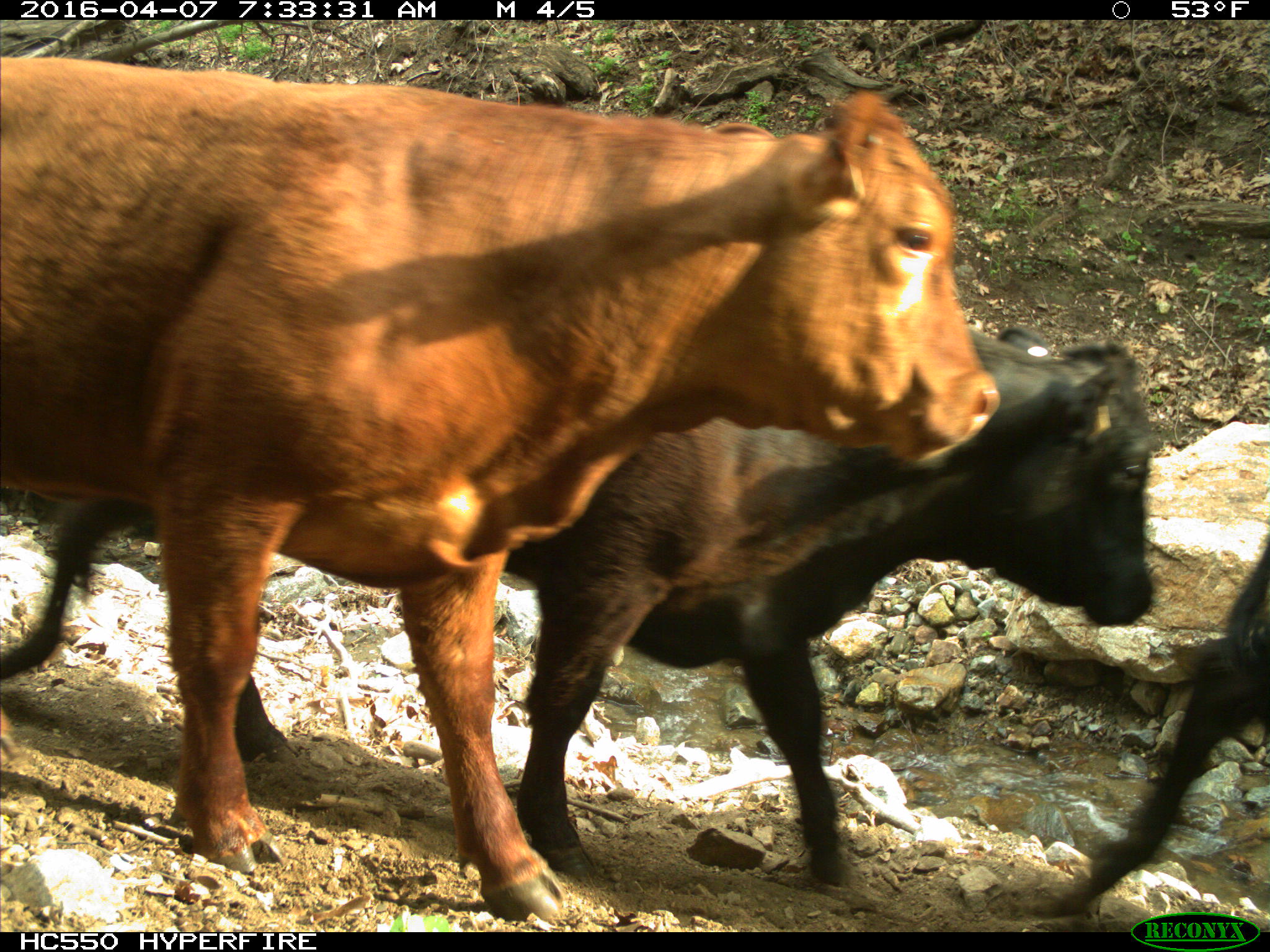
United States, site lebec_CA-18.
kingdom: Animalia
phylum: Chordata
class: Mammalia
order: Artiodactyla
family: Bovidae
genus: Bos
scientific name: Bos taurus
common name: domestic cow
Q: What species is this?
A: Bos taurus (domestic cow).